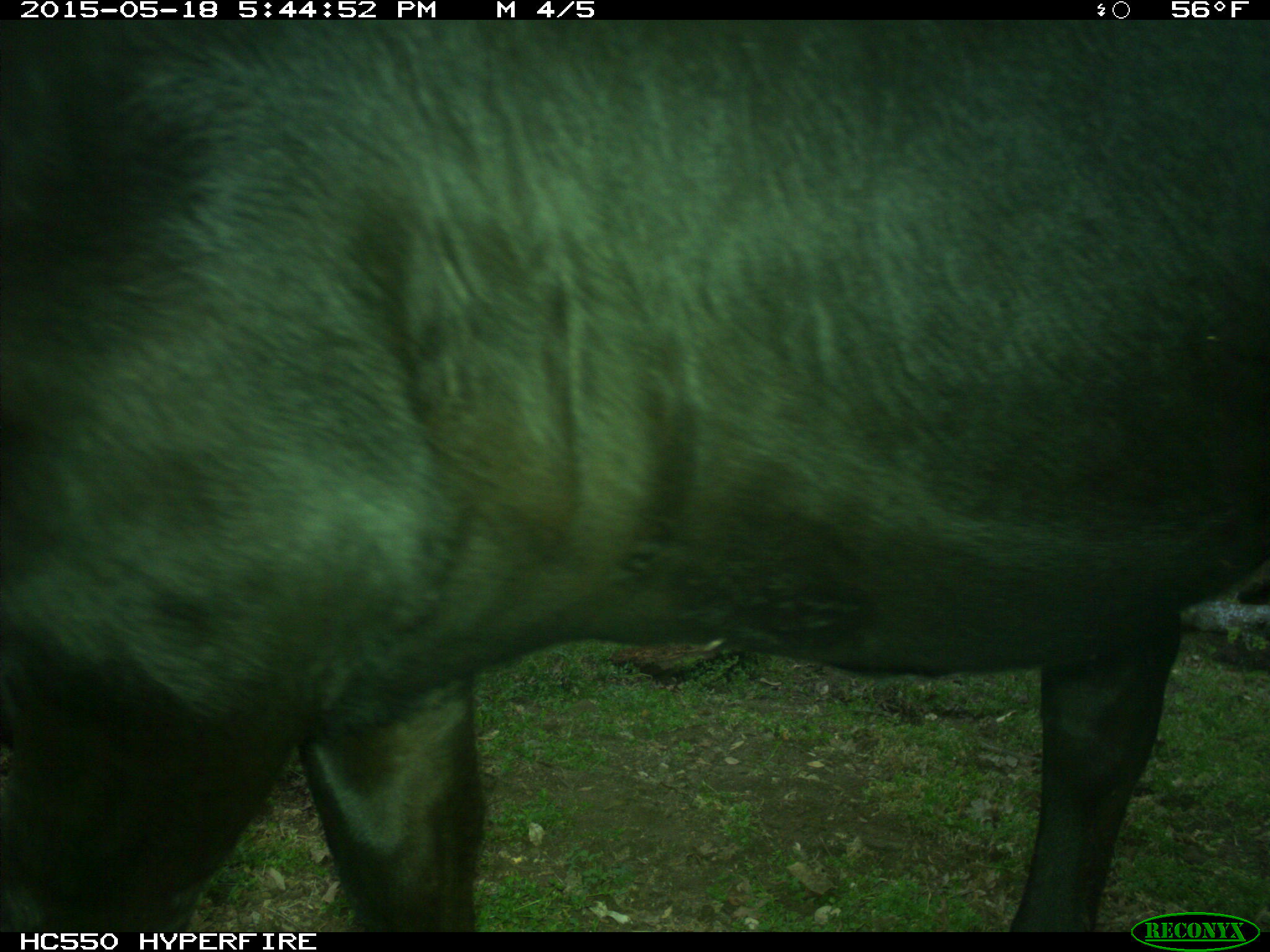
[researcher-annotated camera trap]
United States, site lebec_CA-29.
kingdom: Animalia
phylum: Chordata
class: Mammalia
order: Artiodactyla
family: Bovidae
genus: Bos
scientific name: Bos taurus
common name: domestic cow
Bos taurus (domestic cow).